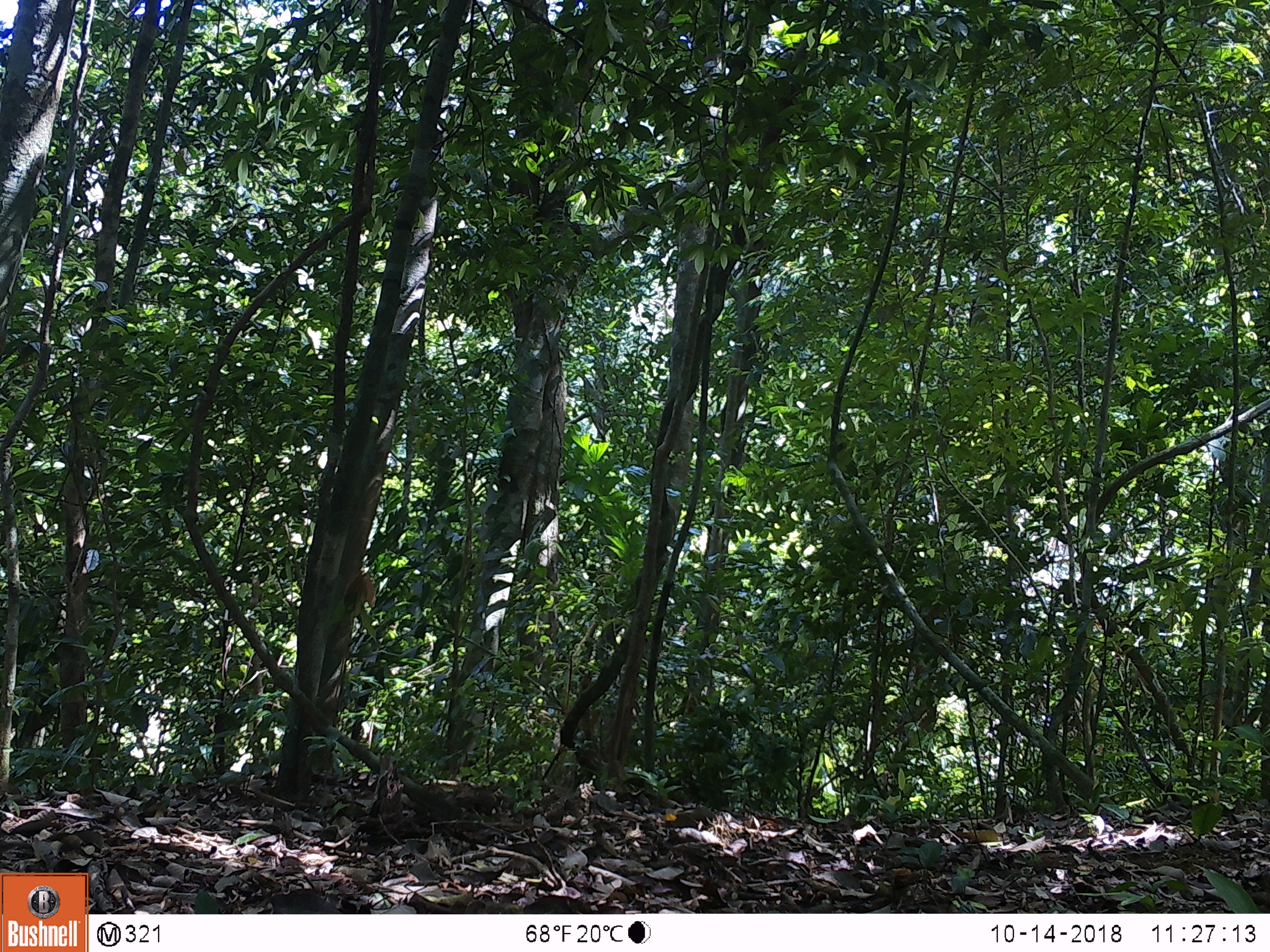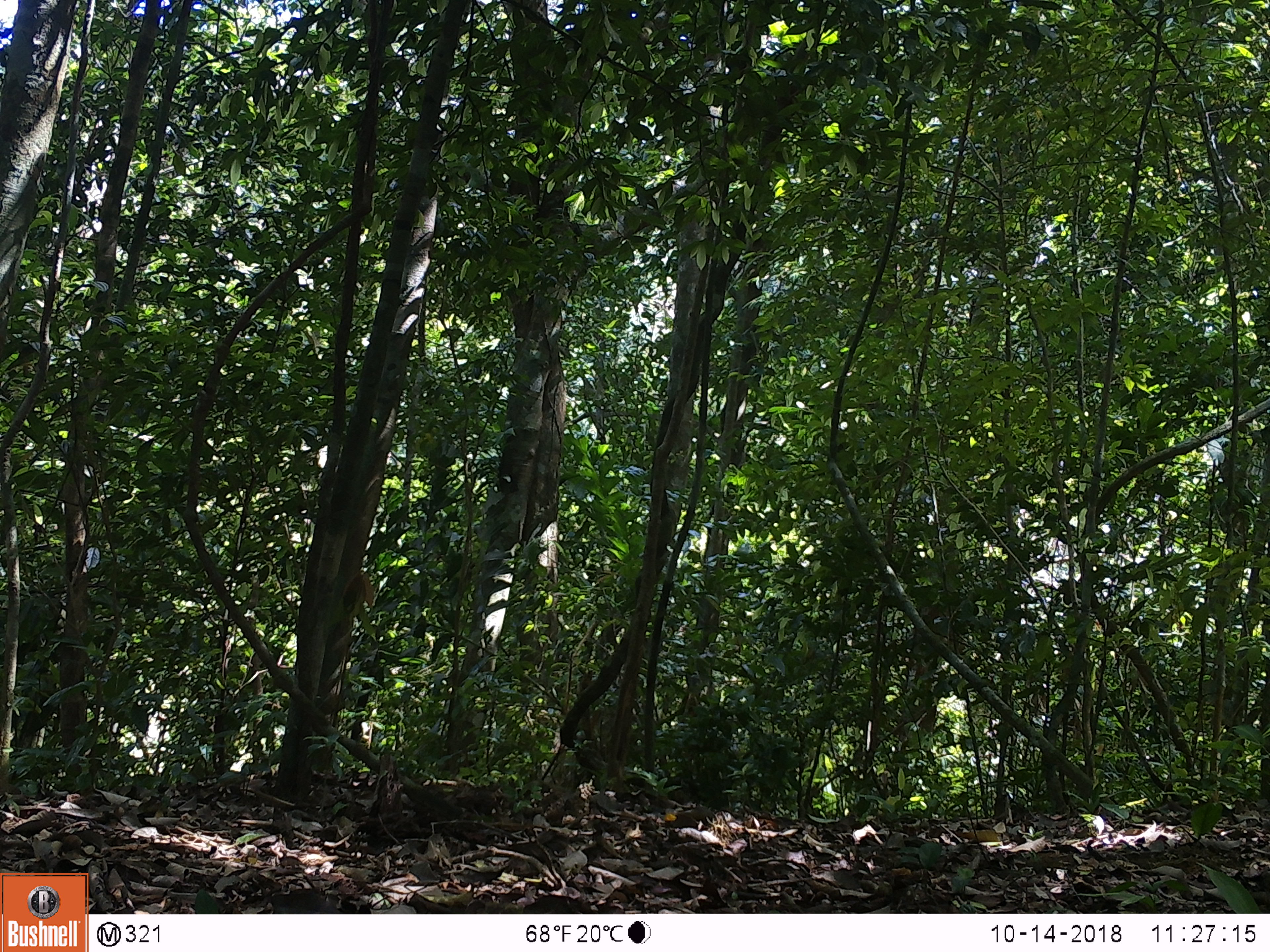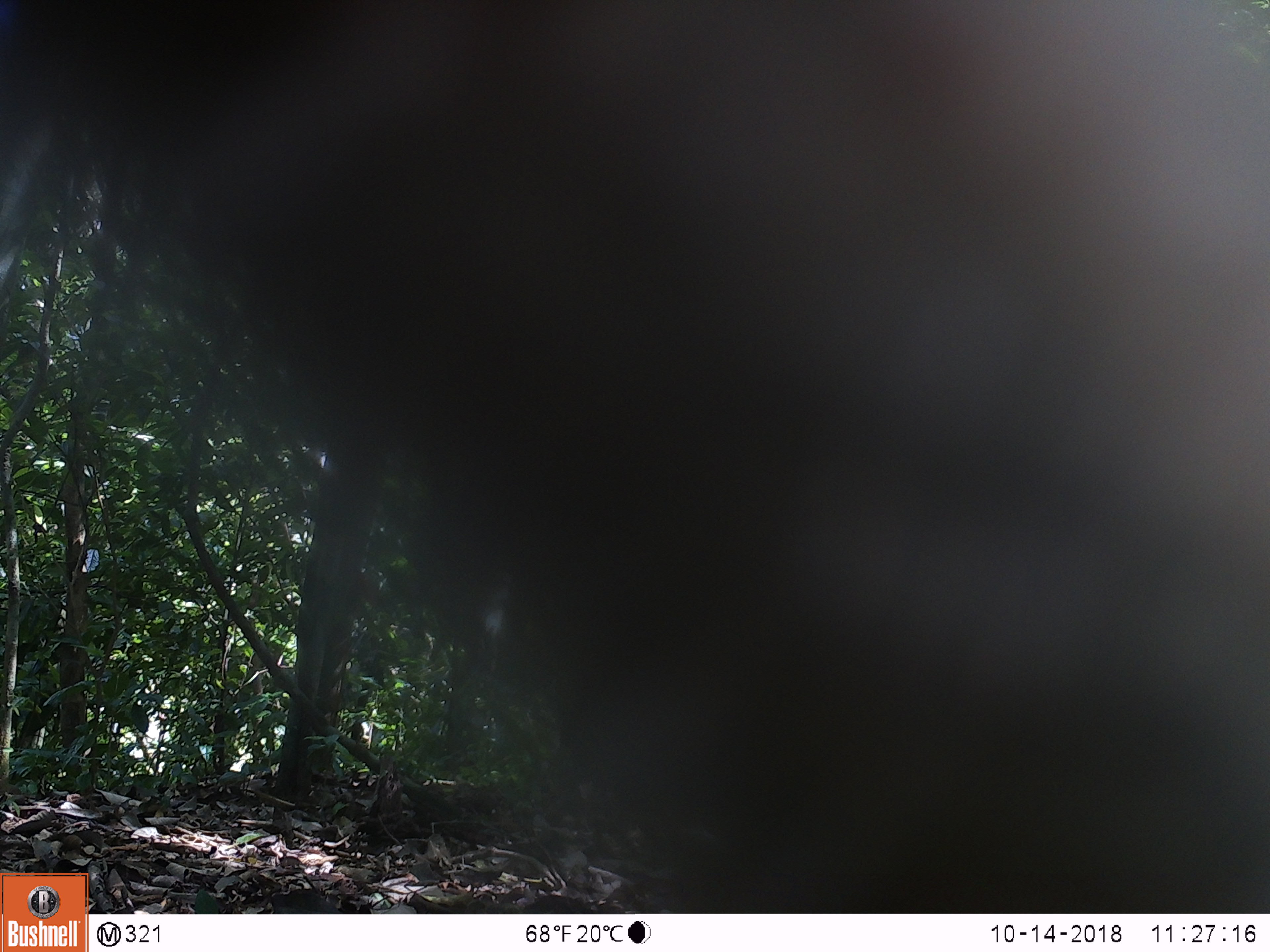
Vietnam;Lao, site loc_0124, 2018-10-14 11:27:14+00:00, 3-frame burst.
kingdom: Animalia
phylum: Chordata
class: Mammalia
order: Primates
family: Cercopithecidae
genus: Macaca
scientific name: Macaca nemestrina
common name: pig-tailed macaque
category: pig tailed macaque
Pig tailed macaque (pig-tailed macaque) (Macaca nemestrina). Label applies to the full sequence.